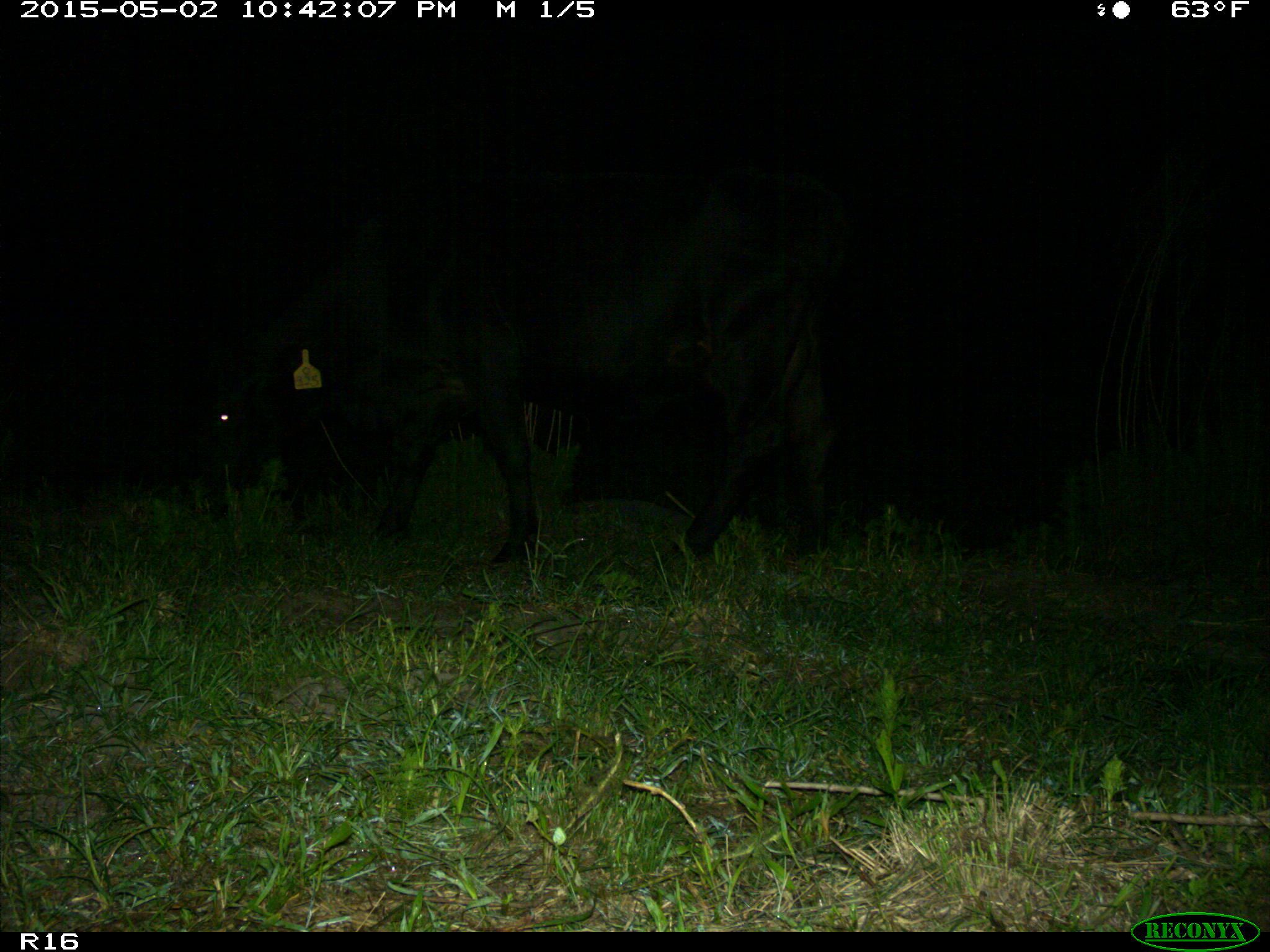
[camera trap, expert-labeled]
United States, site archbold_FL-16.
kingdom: Animalia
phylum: Chordata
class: Mammalia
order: Artiodactyla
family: Bovidae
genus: Bos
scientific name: Bos taurus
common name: domestic cow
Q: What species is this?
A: Bos taurus (domestic cow).